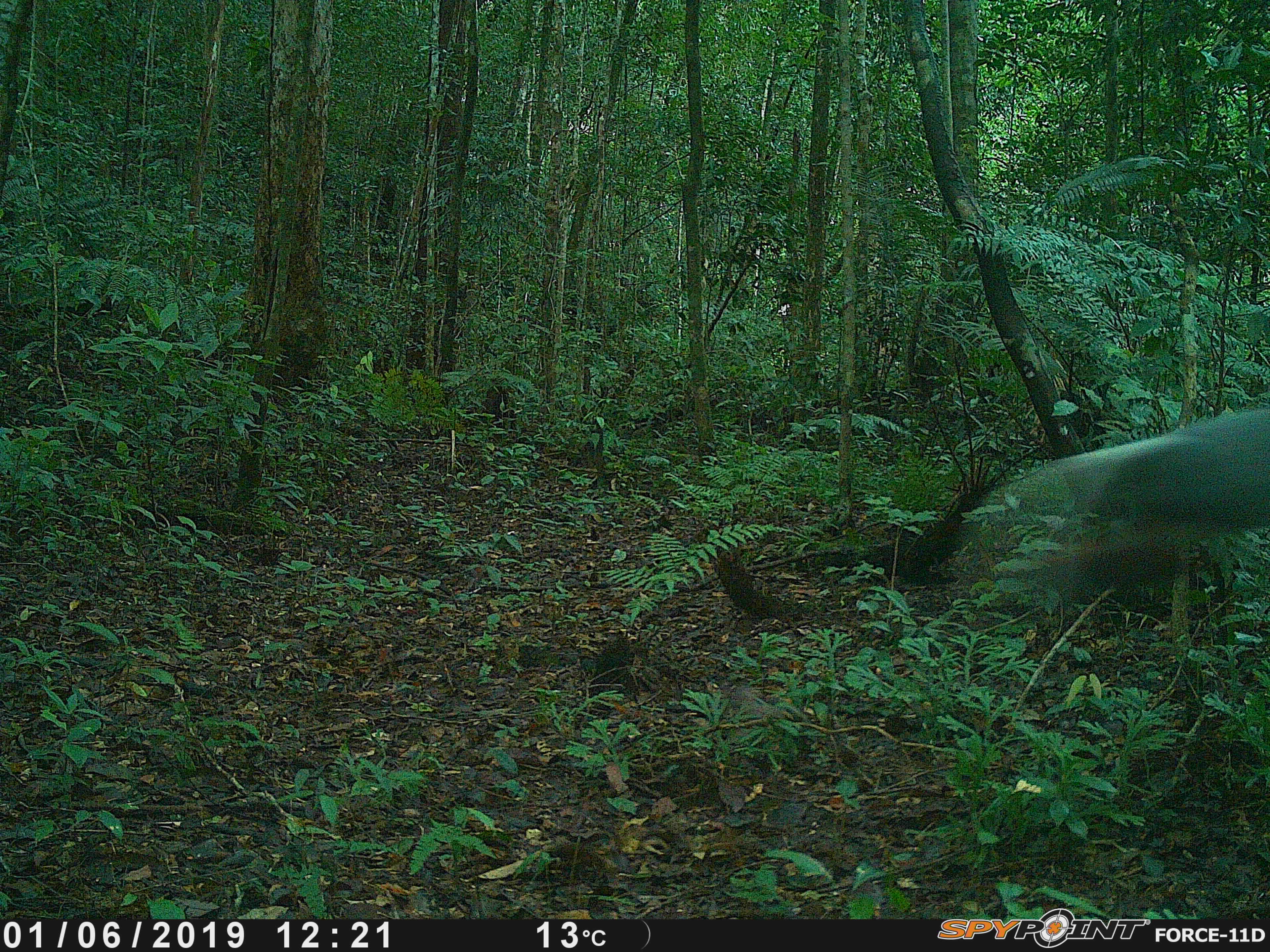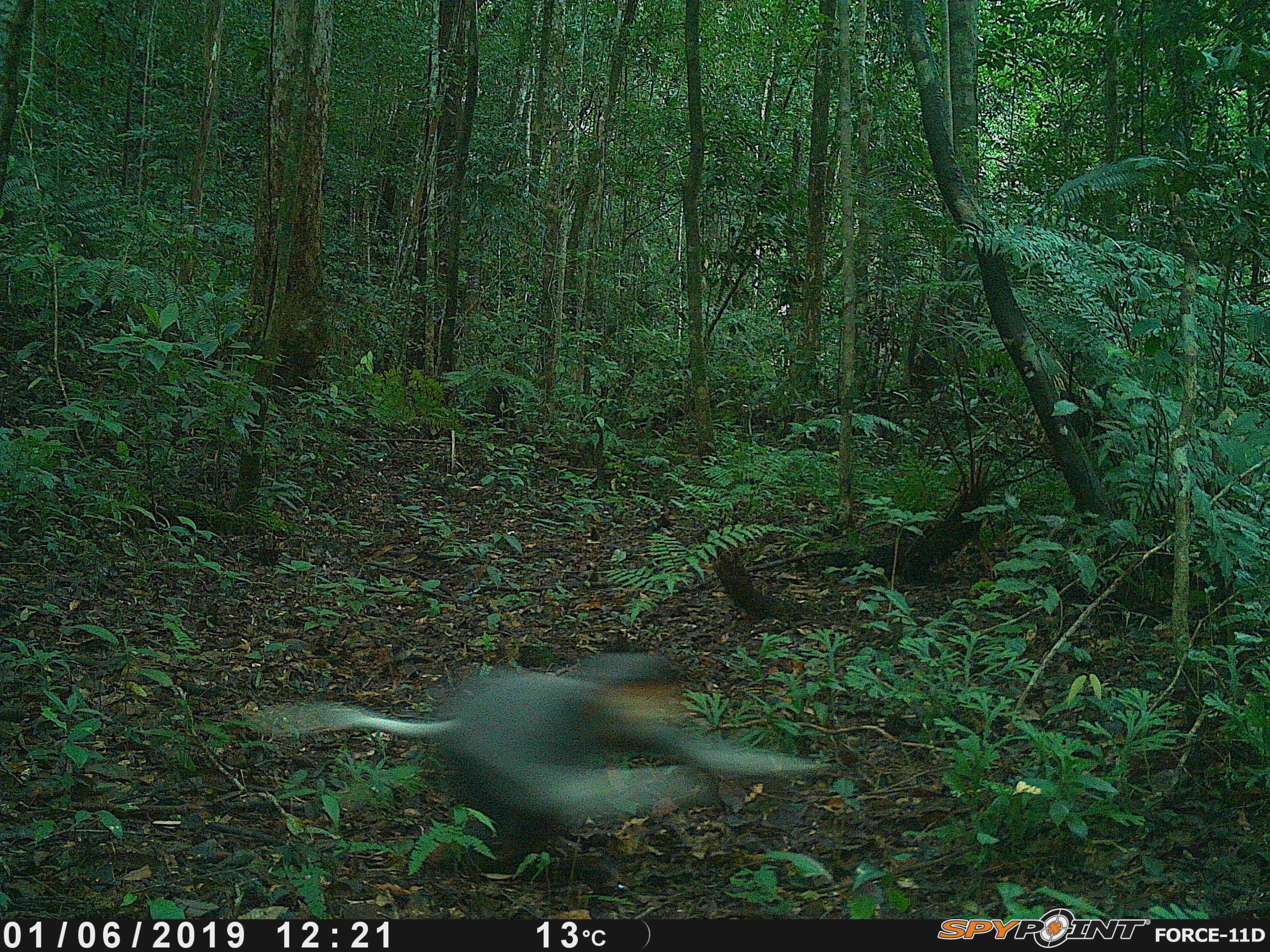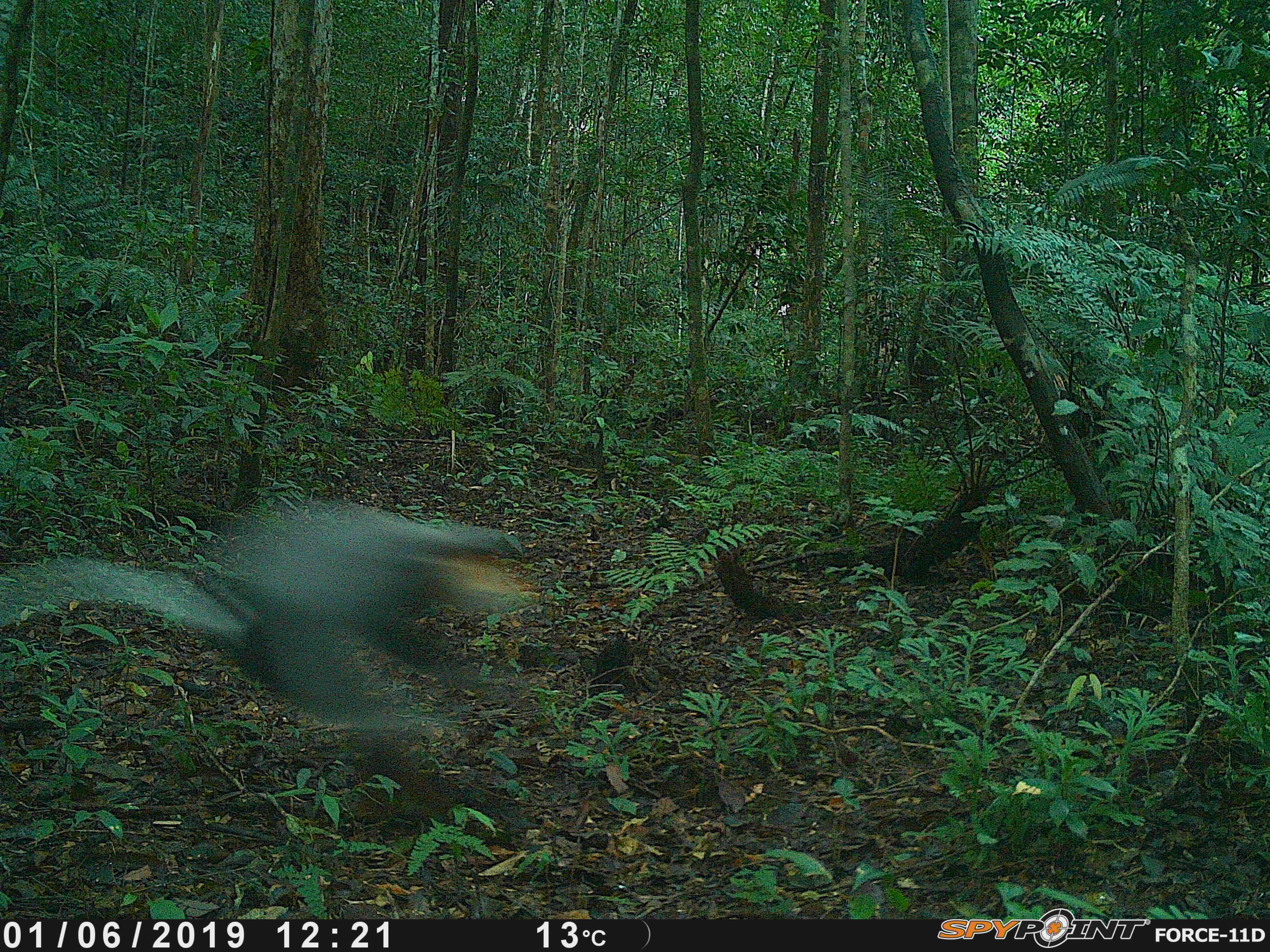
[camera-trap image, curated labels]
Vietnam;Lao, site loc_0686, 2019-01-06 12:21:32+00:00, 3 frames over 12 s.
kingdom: Animalia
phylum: Chordata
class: Mammalia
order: Primates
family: Cercopithecidae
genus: Pygathrix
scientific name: Pygathrix nemaeus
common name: red-shanked douc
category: red shanked douc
Red shanked douc (red-shanked douc) (Pygathrix nemaeus). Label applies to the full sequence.